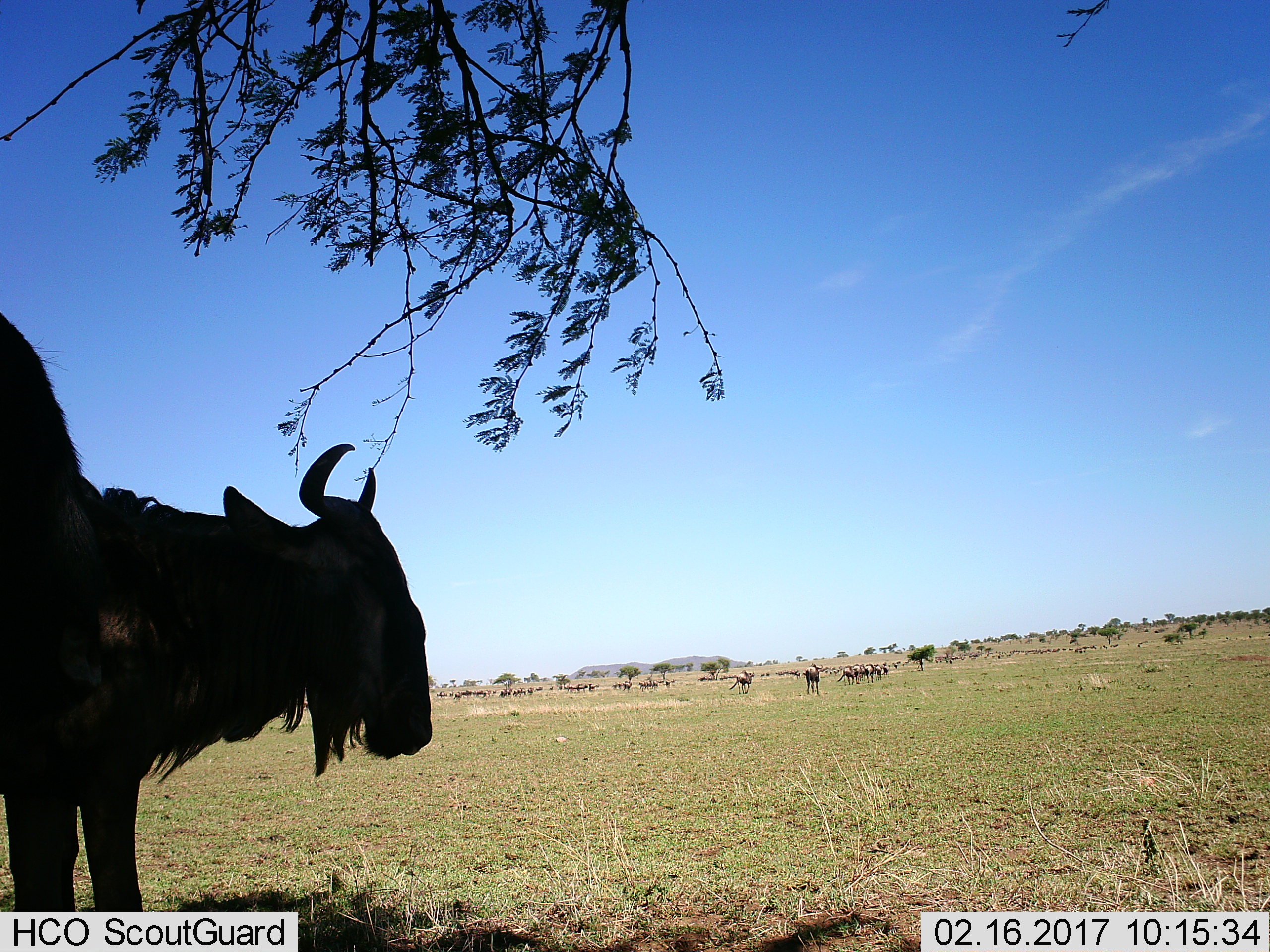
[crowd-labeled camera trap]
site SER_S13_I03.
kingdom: Animalia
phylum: Chordata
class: Mammalia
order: Artiodactyla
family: Bovidae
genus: Connochaetes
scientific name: Connochaetes taurinus taurinus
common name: blue wildebeest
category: wildebeestblue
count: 11-50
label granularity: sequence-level